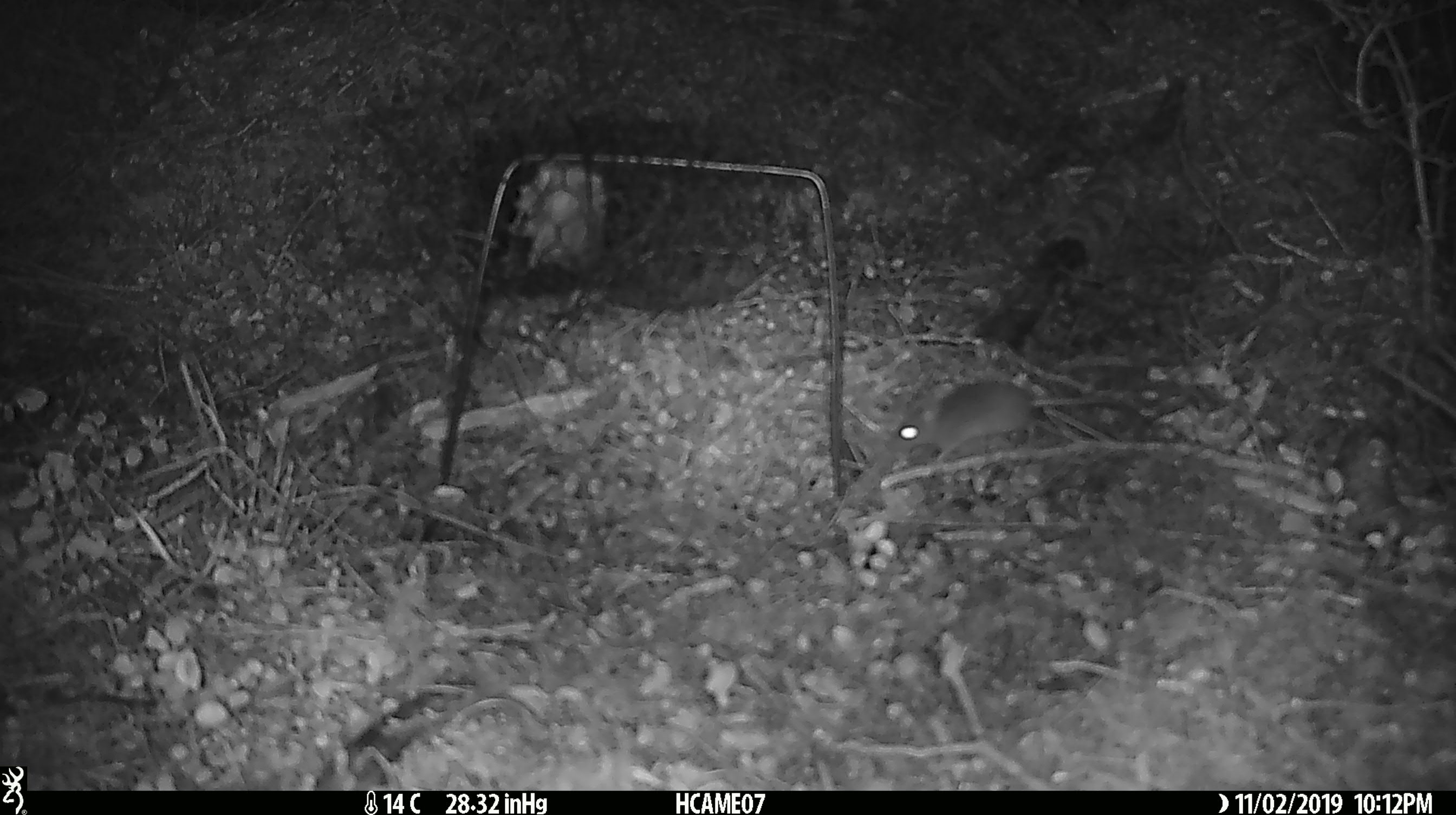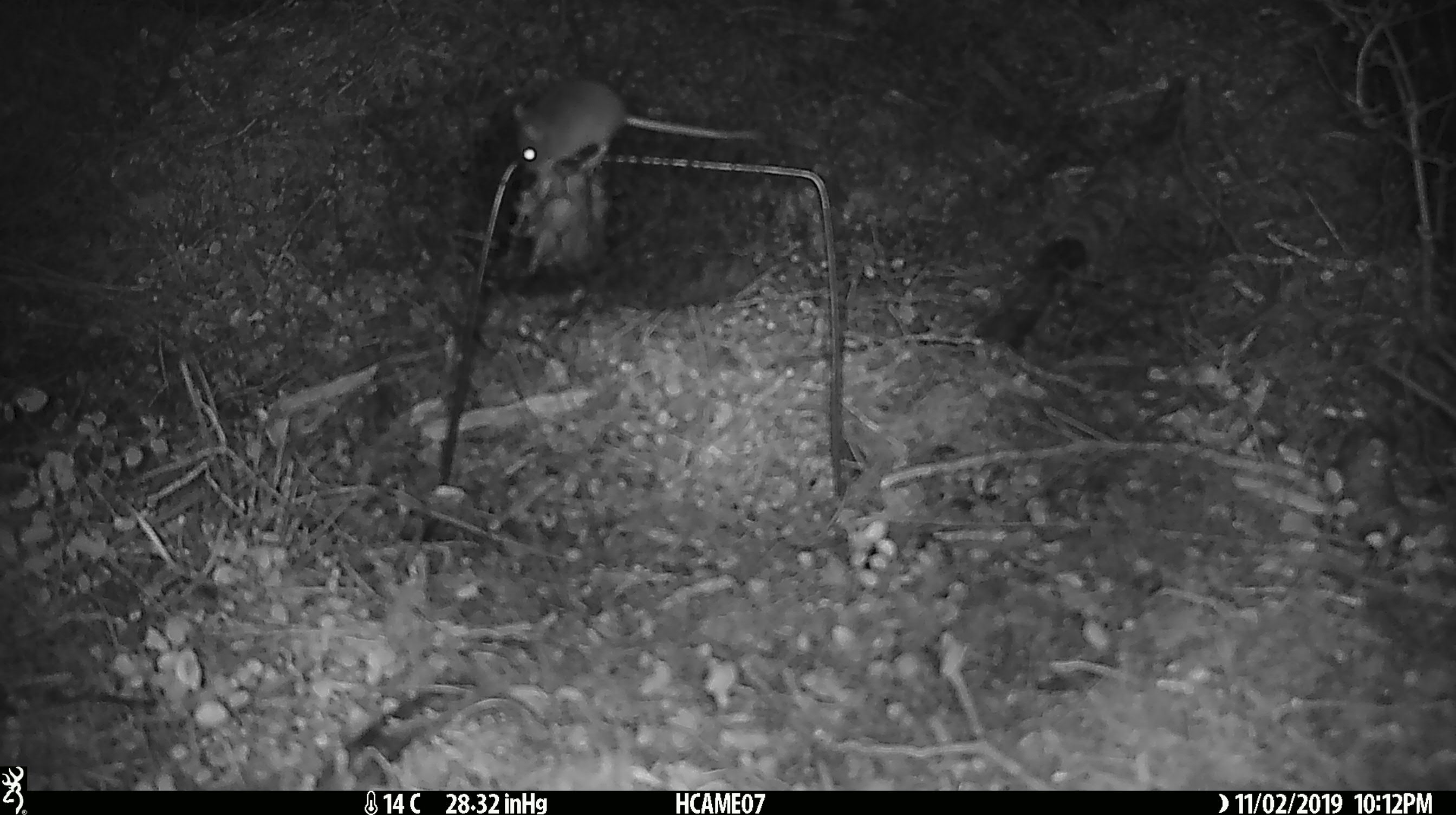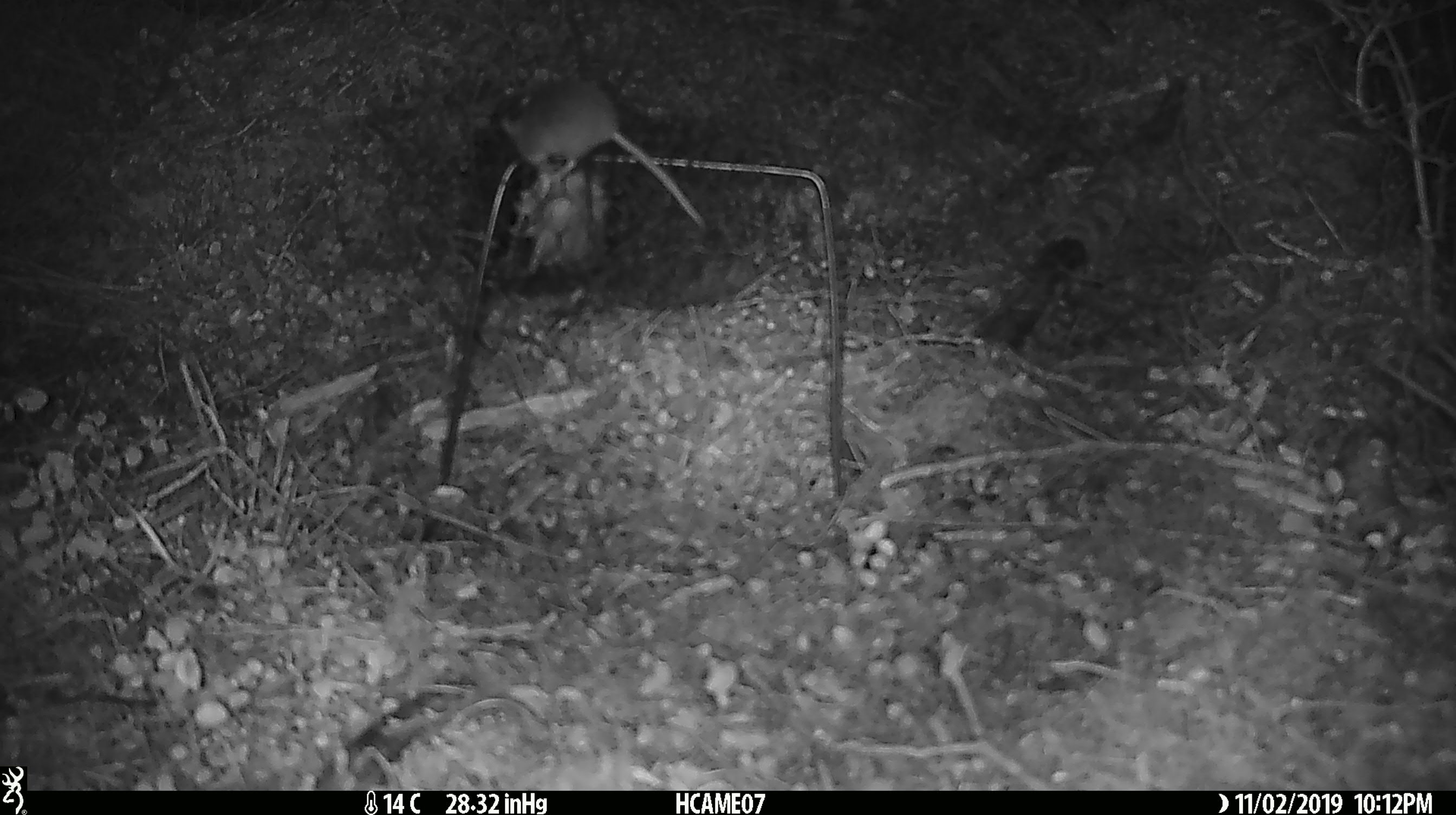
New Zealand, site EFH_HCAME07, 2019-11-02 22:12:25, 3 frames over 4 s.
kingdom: Animalia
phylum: Chordata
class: Mammalia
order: Rodentia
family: Muridae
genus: Mus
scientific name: Mus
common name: mouse